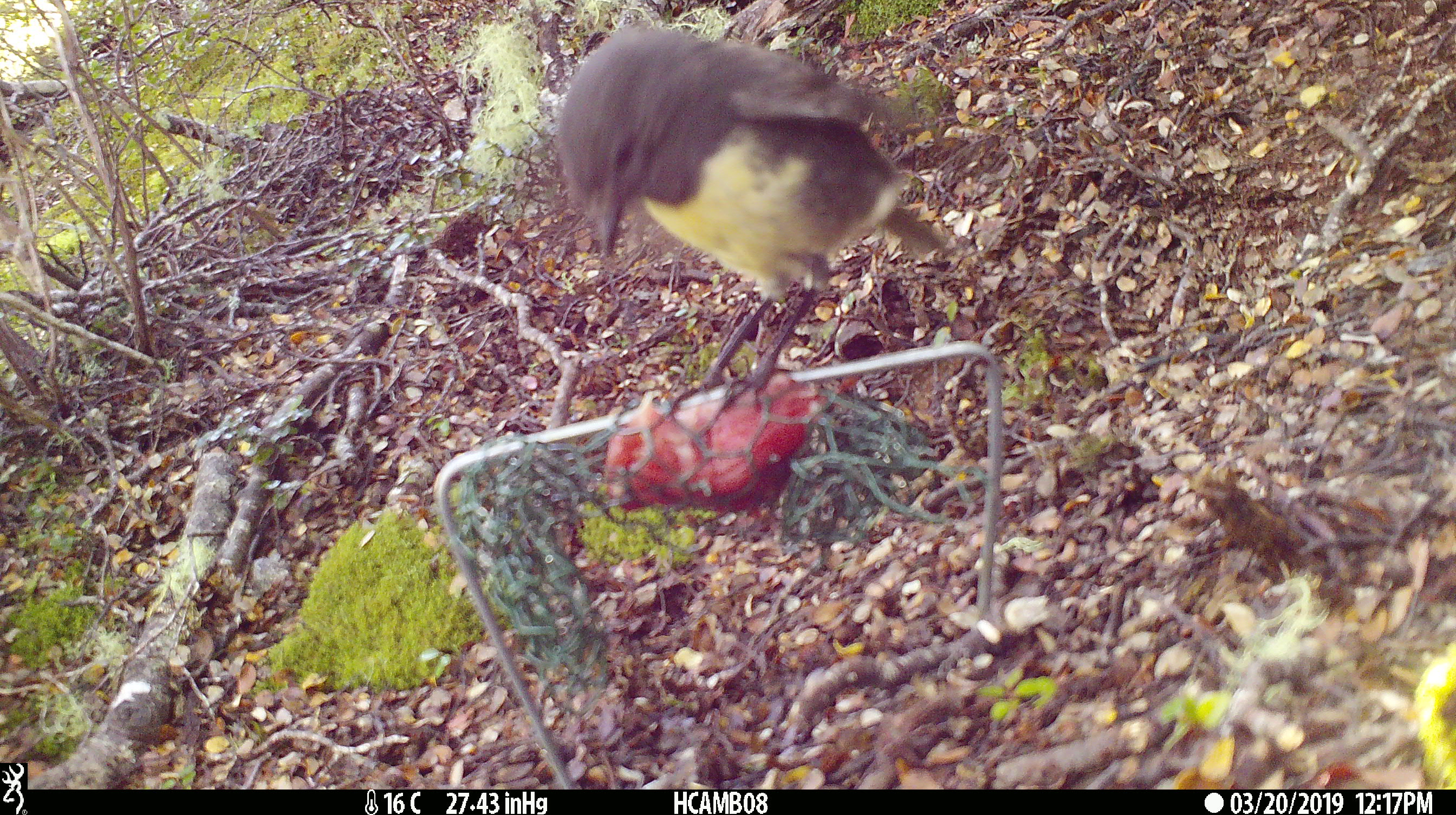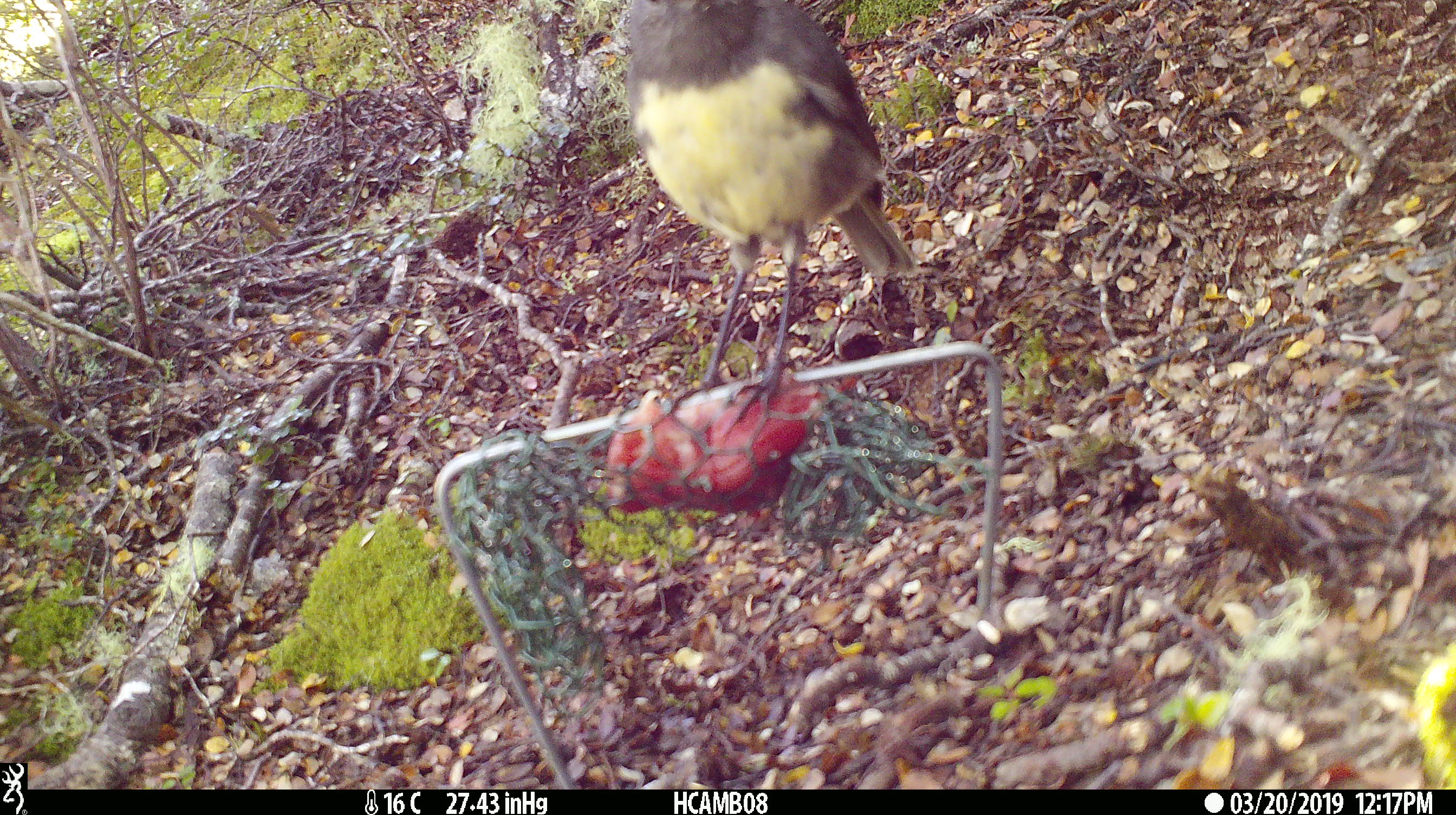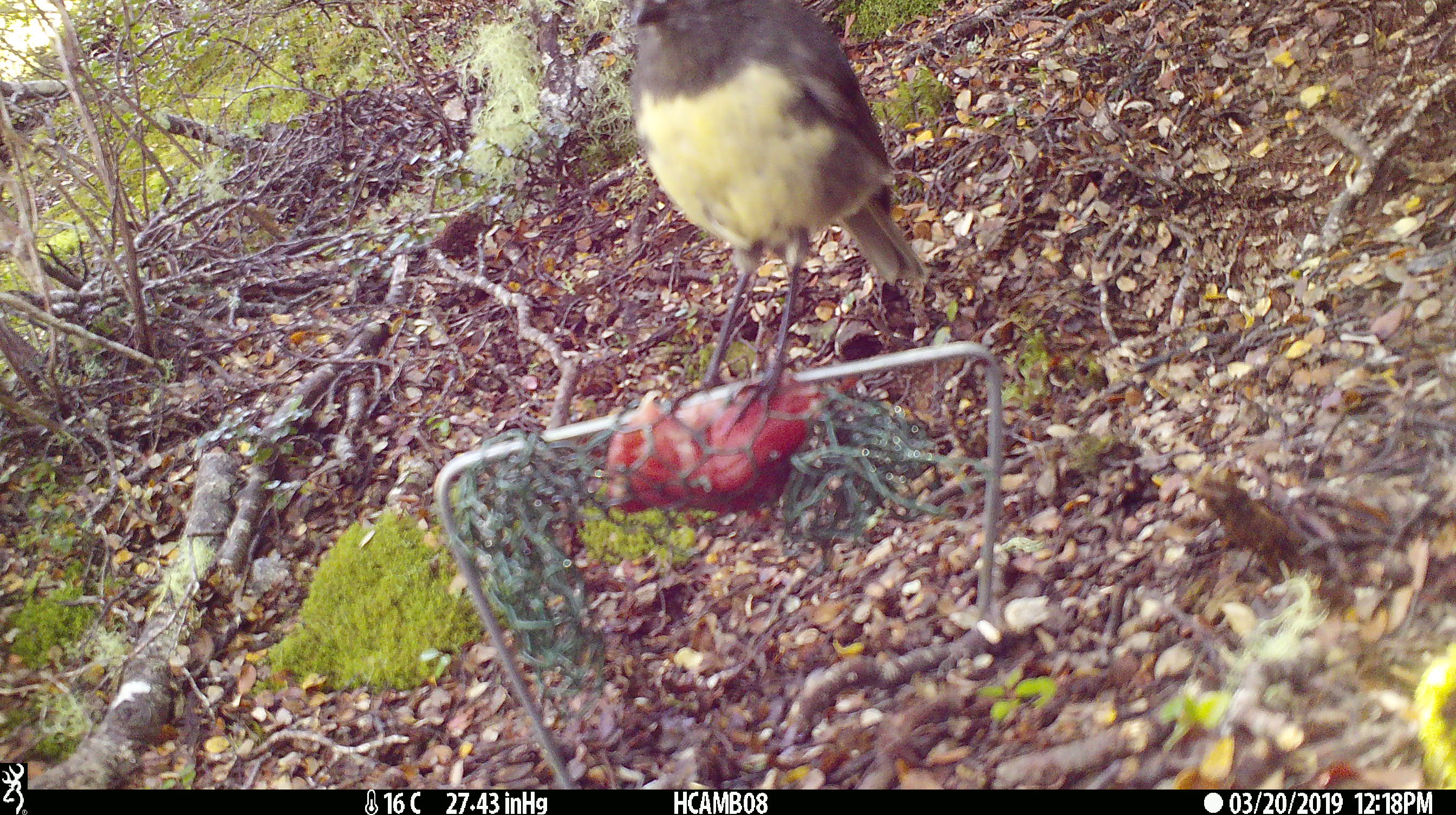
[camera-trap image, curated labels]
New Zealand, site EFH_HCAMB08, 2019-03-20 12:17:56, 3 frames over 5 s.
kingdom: Animalia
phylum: Chordata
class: Aves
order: Passeriformes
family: Petroicidae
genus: Petroica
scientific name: Petroica australis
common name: new zealand robin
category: robin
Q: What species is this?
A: Robin (new zealand robin) (Petroica australis).